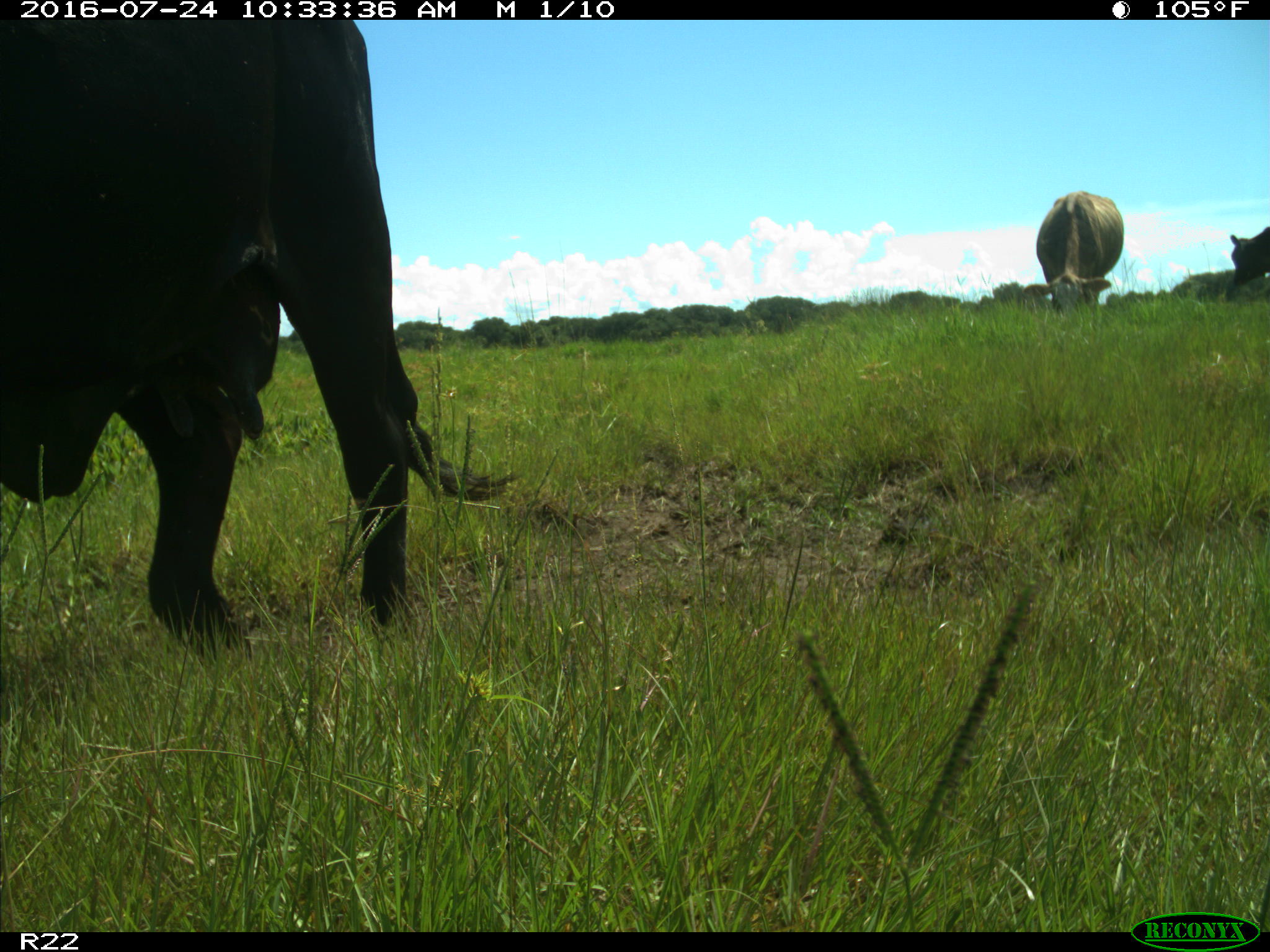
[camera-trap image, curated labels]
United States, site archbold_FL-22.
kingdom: Animalia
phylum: Chordata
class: Mammalia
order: Artiodactyla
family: Bovidae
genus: Bos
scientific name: Bos taurus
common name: domestic cow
Bos taurus (domestic cow).